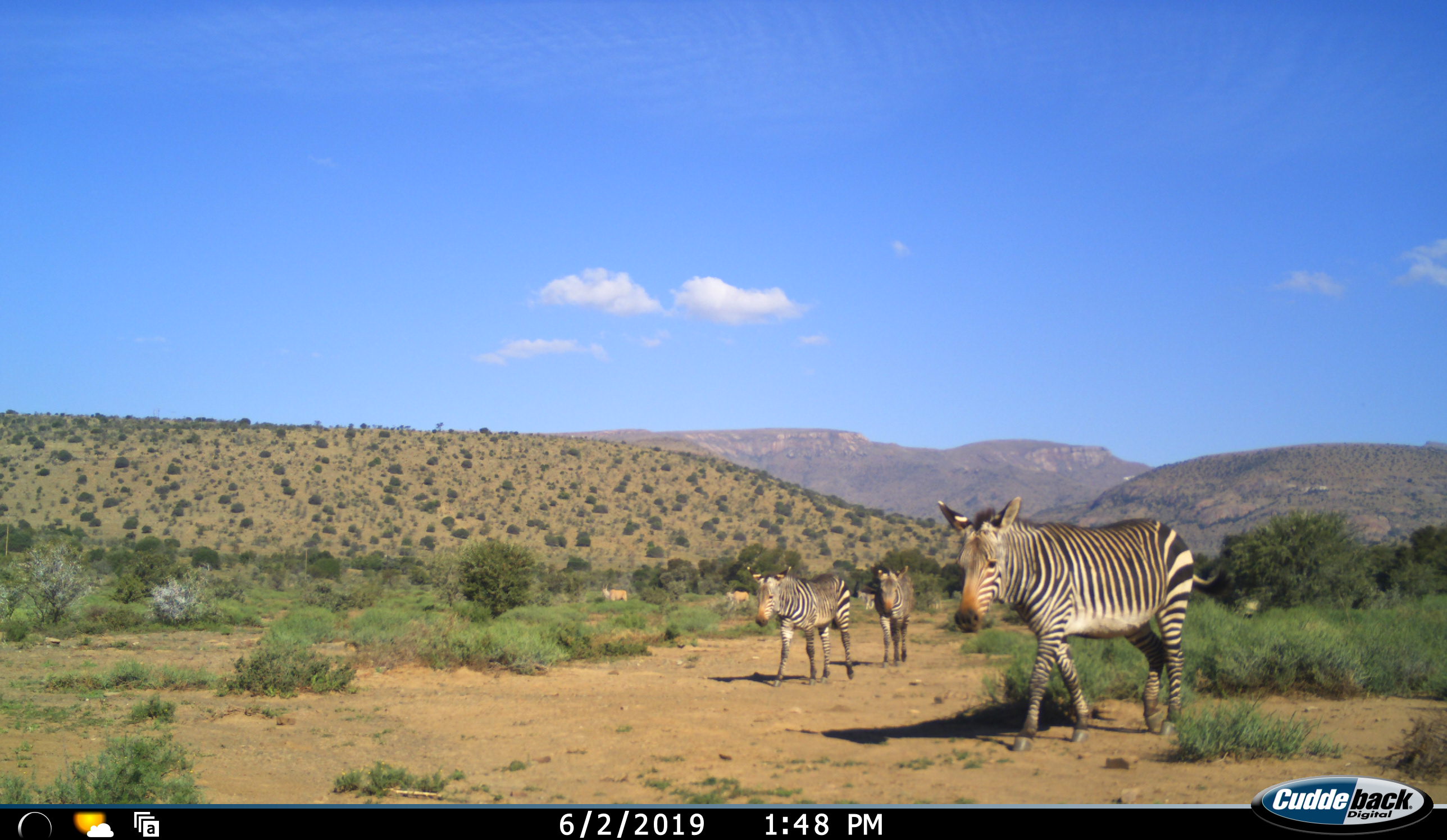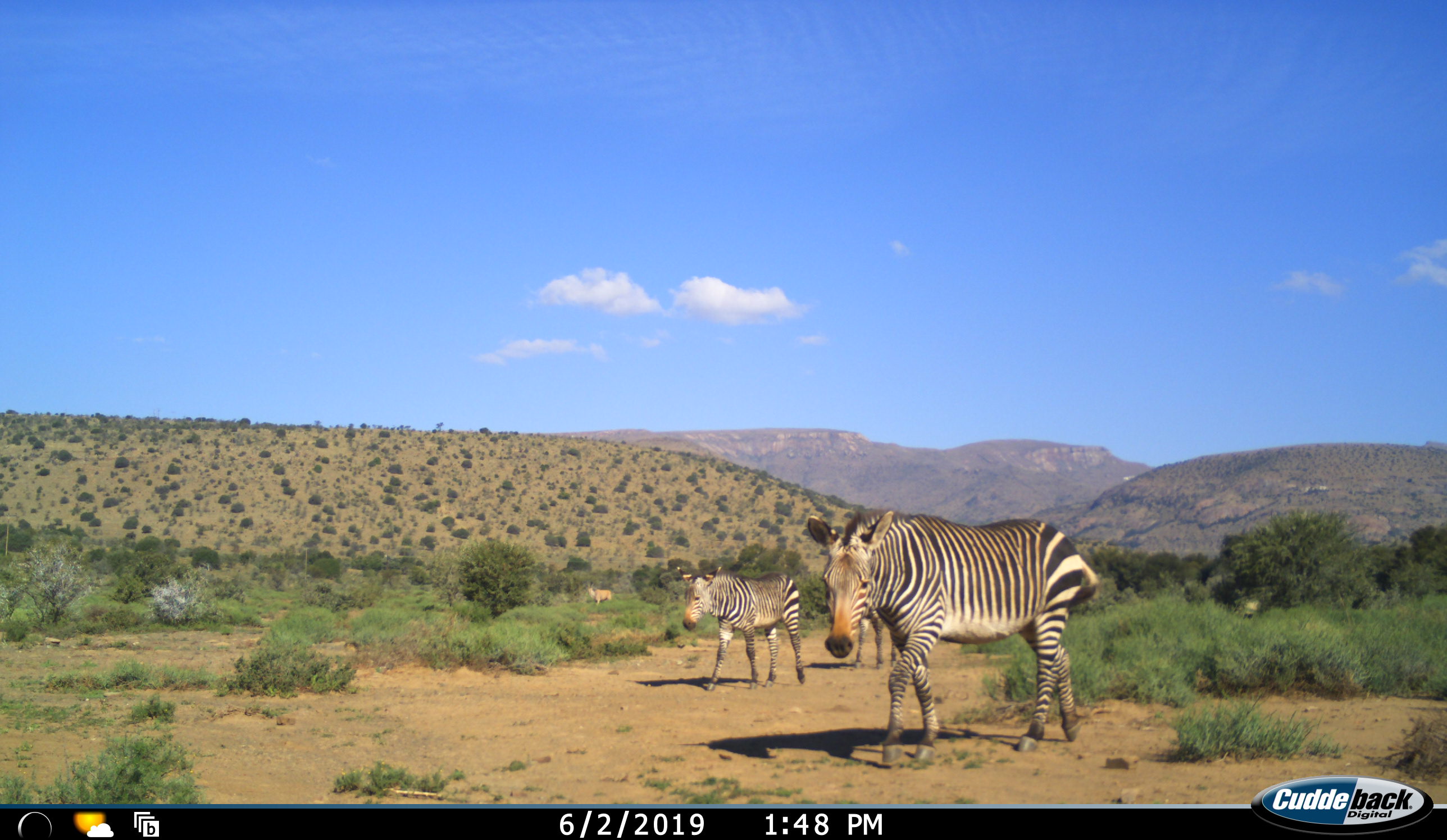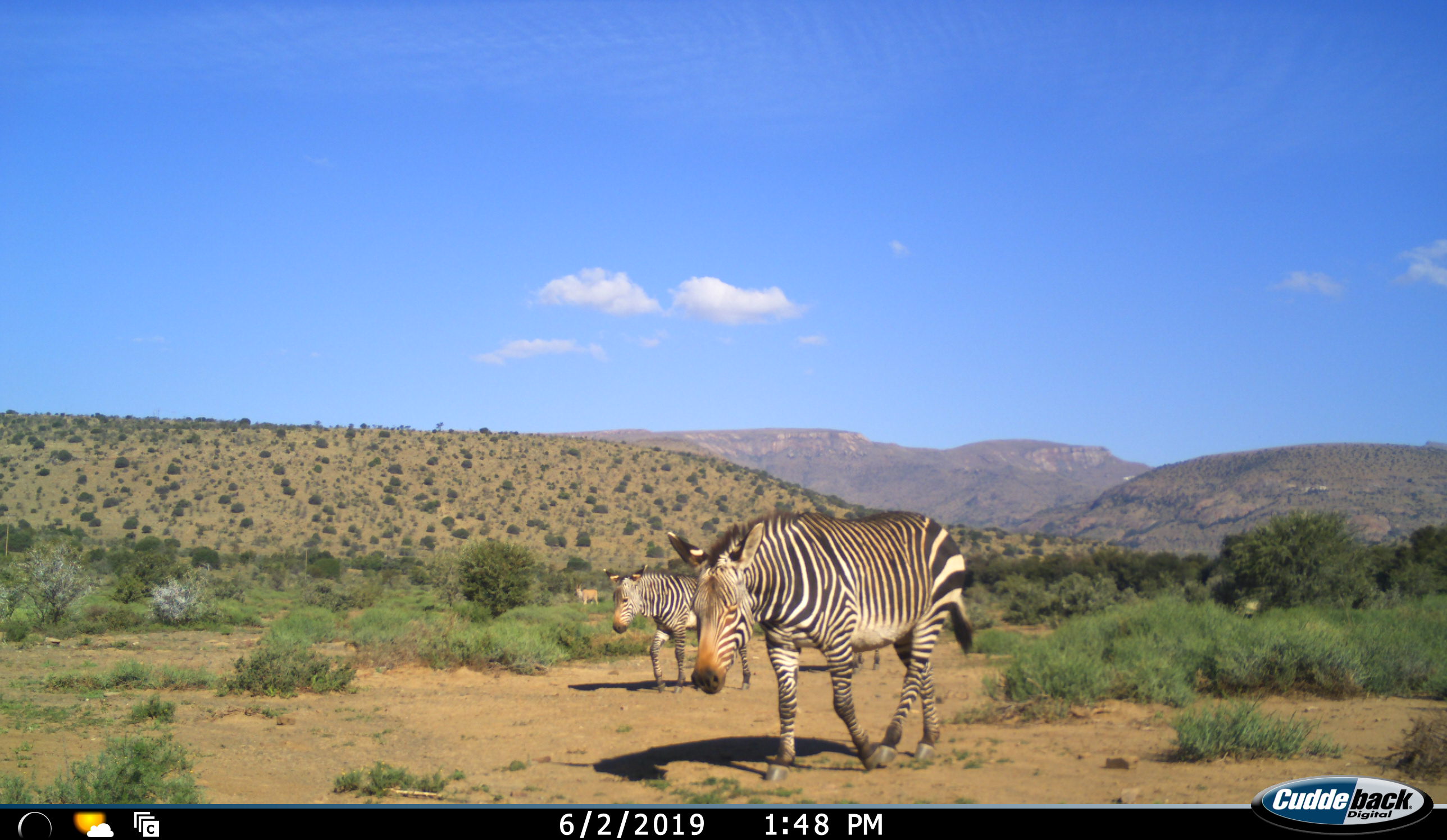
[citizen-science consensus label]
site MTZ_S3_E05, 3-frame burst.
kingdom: Animalia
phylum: Chordata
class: Mammalia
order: Artiodactyla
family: Bovidae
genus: Tragelaphus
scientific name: Tragelaphus oryx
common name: eland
Eland (Tragelaphus oryx), count 1. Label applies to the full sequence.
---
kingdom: Animalia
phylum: Chordata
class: Mammalia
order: Perissodactyla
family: Equidae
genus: Equus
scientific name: Equus zebra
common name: mountain zebra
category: zebramountain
Zebramountain (mountain zebra) (Equus zebra), count 3. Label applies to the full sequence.